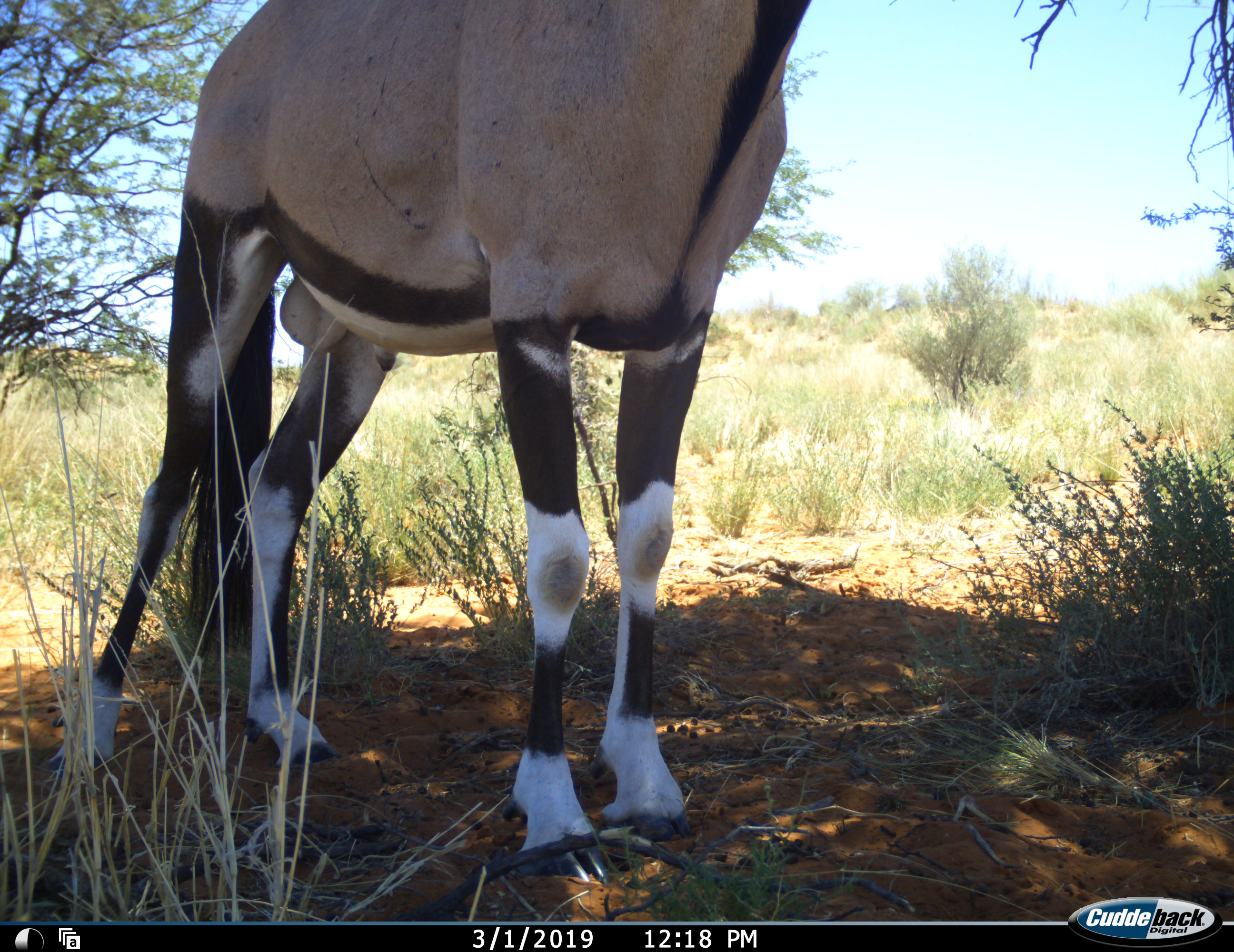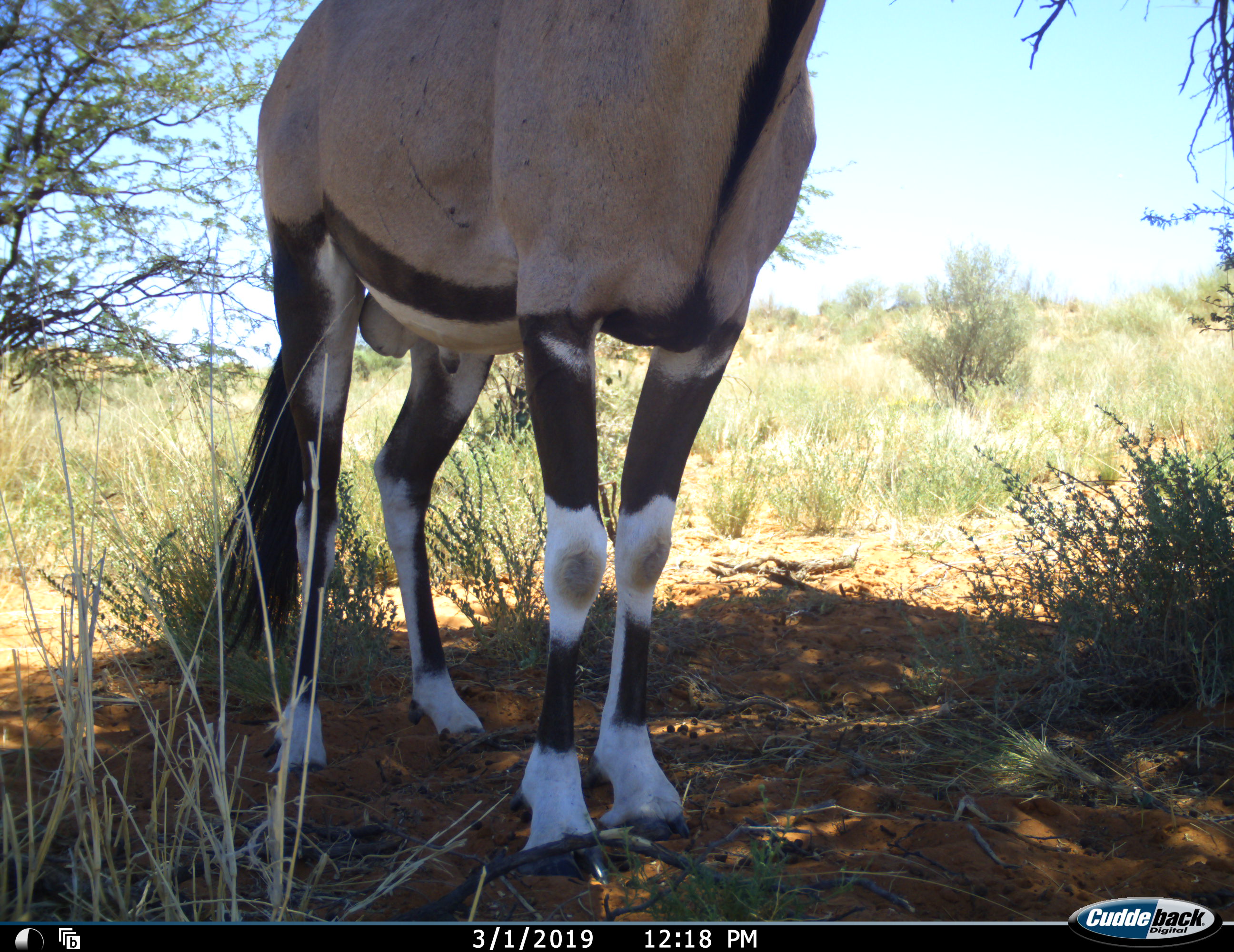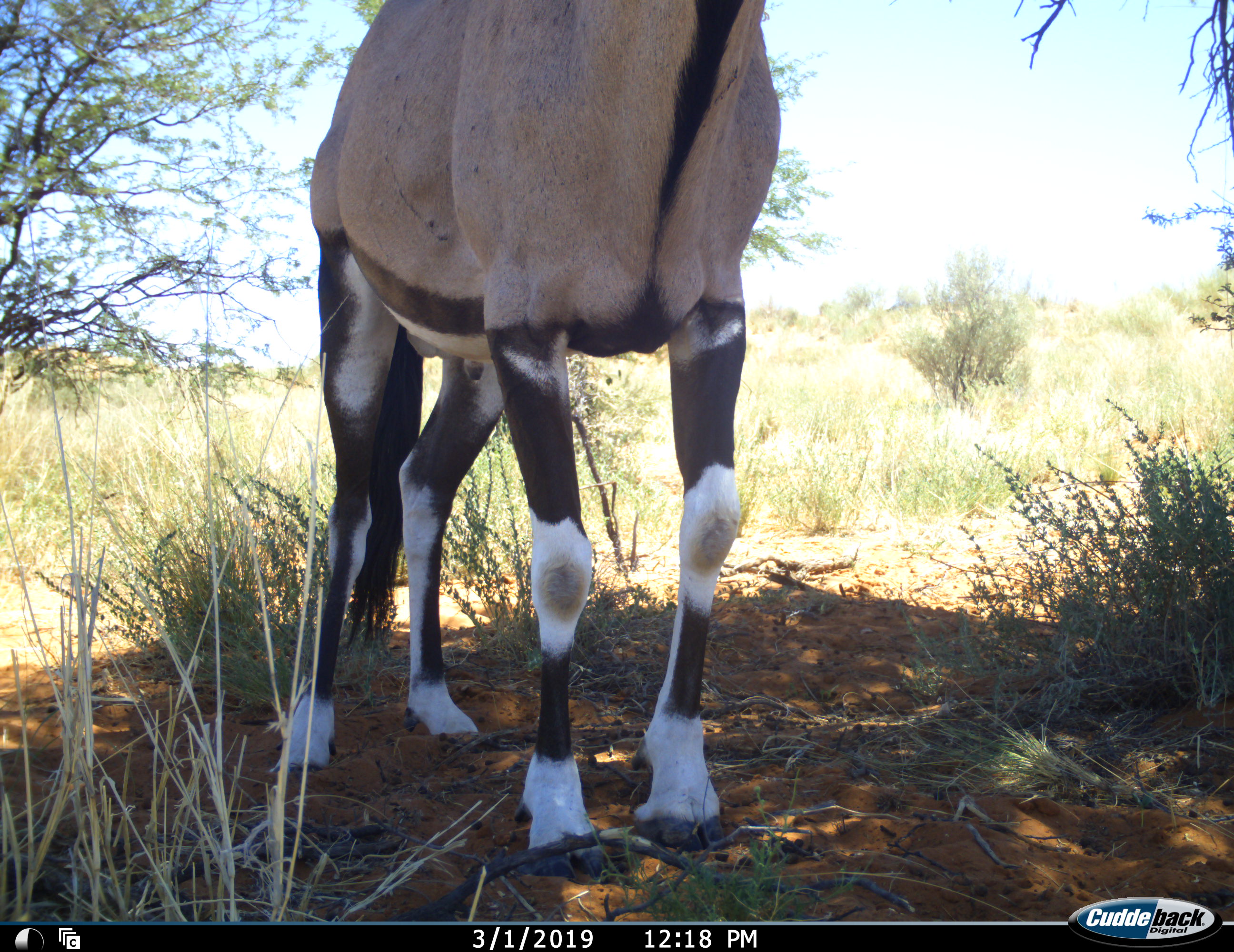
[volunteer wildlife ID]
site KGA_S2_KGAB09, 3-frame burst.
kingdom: Animalia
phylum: Chordata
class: Mammalia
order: Artiodactyla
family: Bovidae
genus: Oryx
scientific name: Oryx gazella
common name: gemsbok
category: oryx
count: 1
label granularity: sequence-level